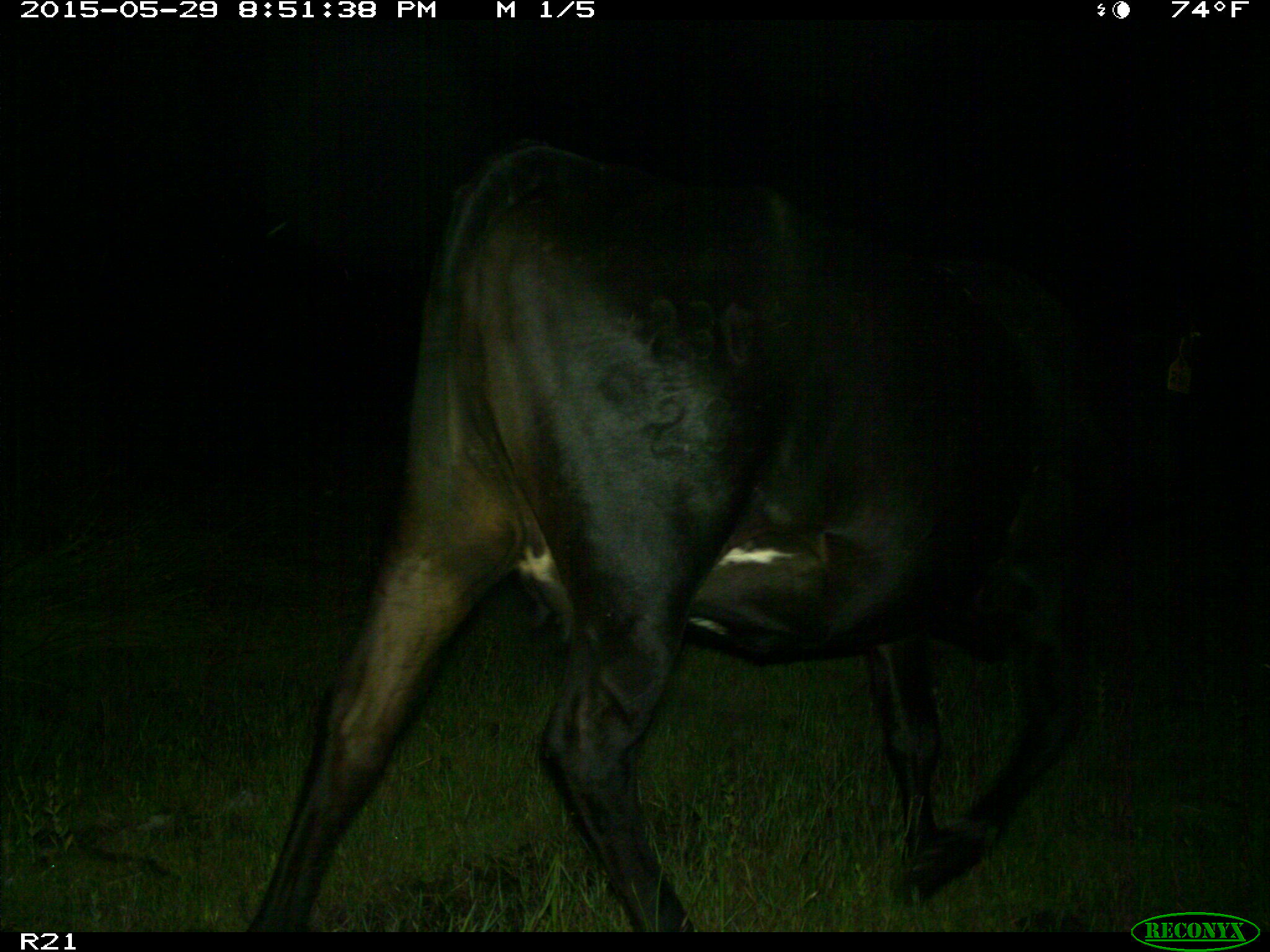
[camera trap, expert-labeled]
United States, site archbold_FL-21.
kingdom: Animalia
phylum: Chordata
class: Mammalia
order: Artiodactyla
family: Bovidae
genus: Bos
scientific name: Bos taurus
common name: domestic cow